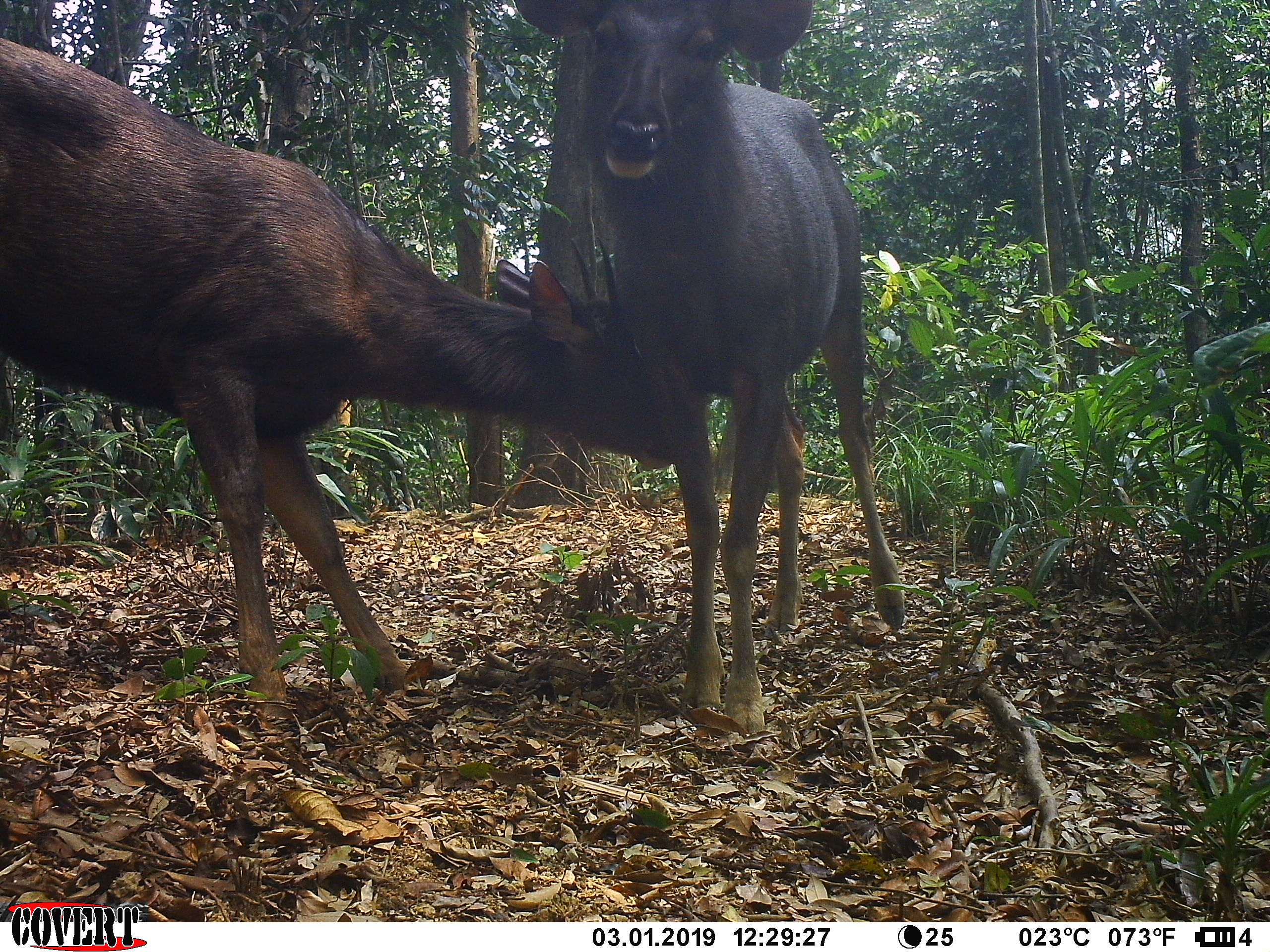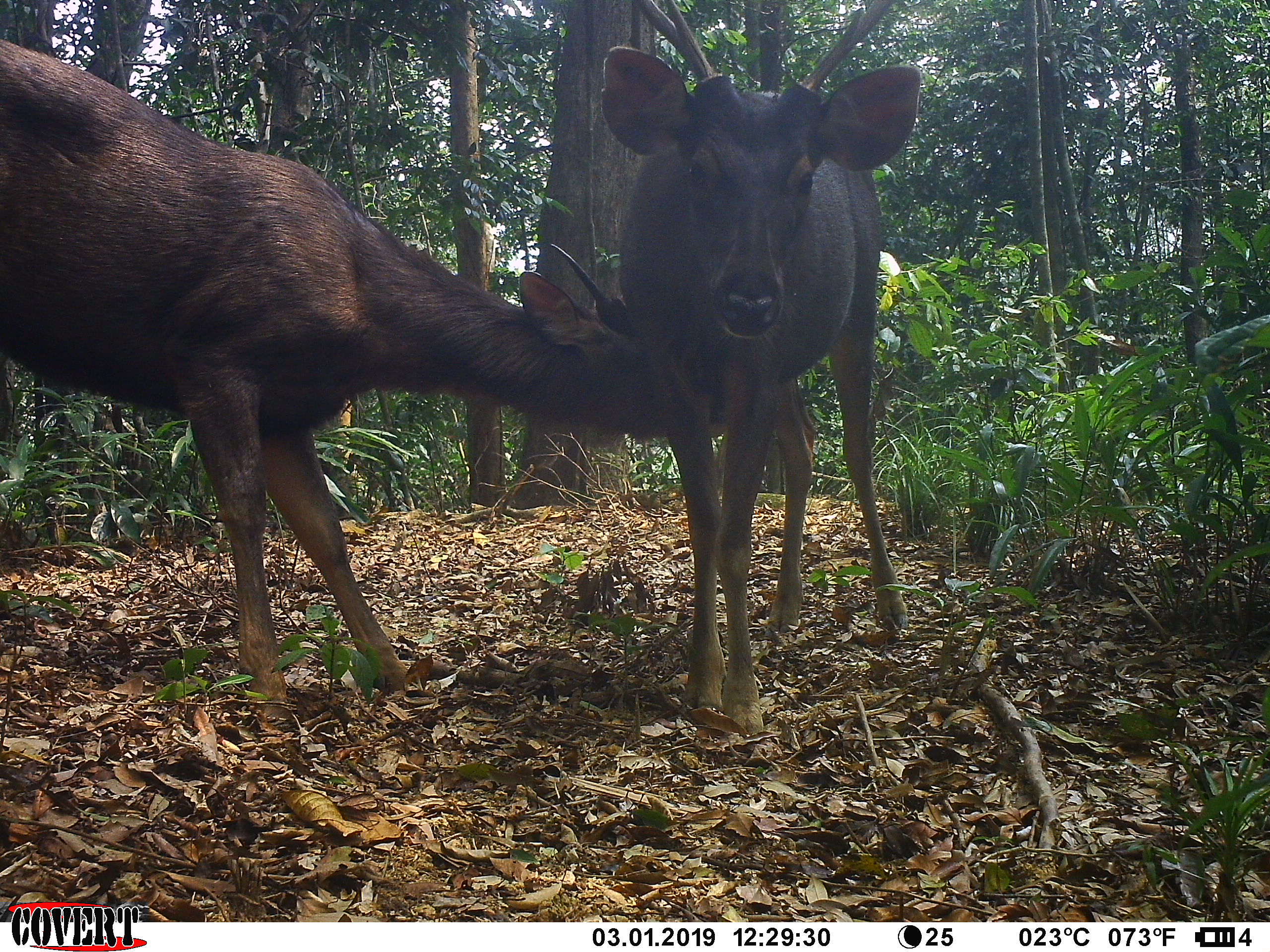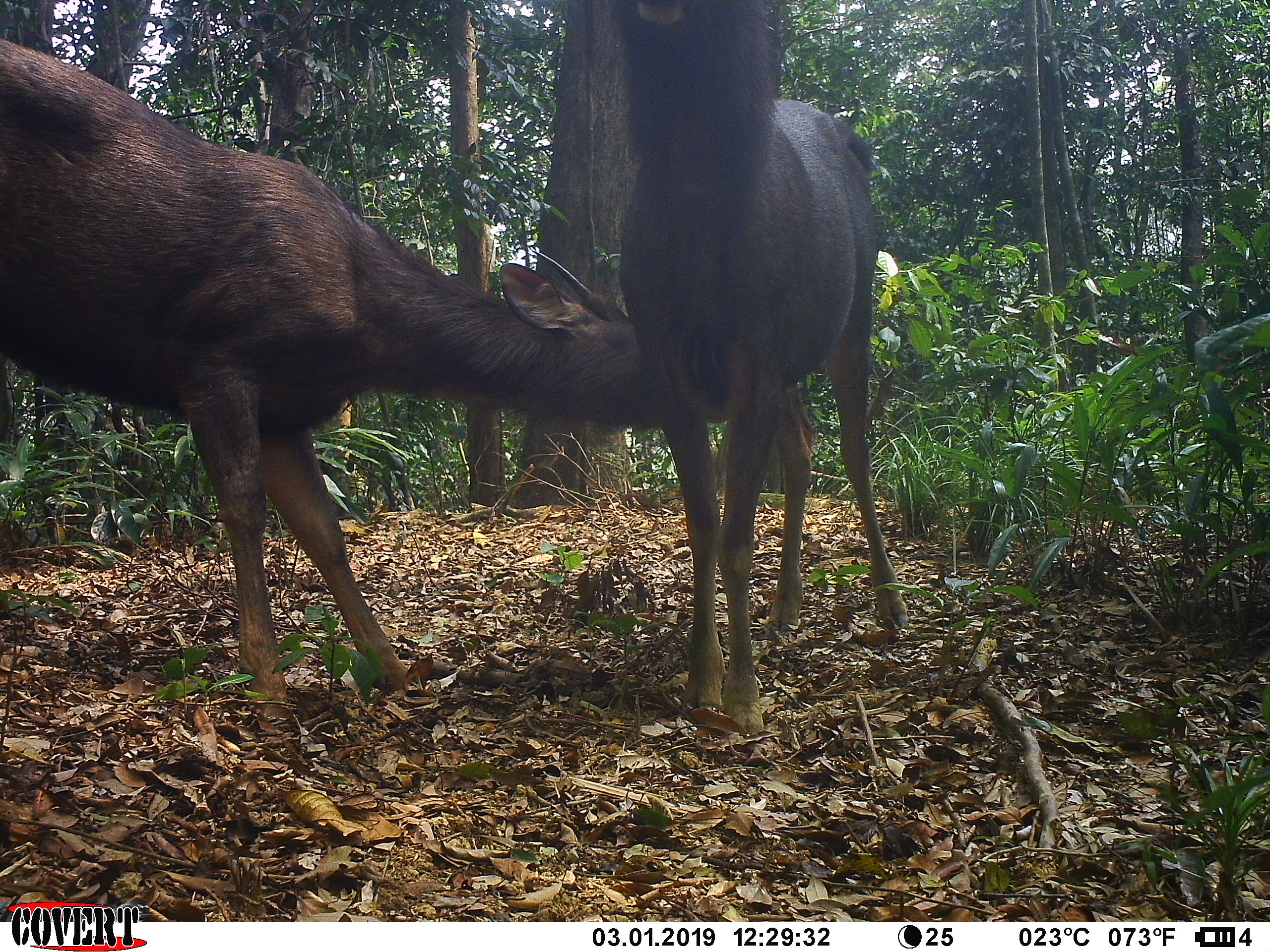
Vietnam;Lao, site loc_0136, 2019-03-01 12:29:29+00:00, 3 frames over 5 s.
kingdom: Animalia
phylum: Chordata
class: Mammalia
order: Artiodactyla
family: Cervidae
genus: Rusa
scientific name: Rusa unicolor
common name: sambar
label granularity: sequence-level